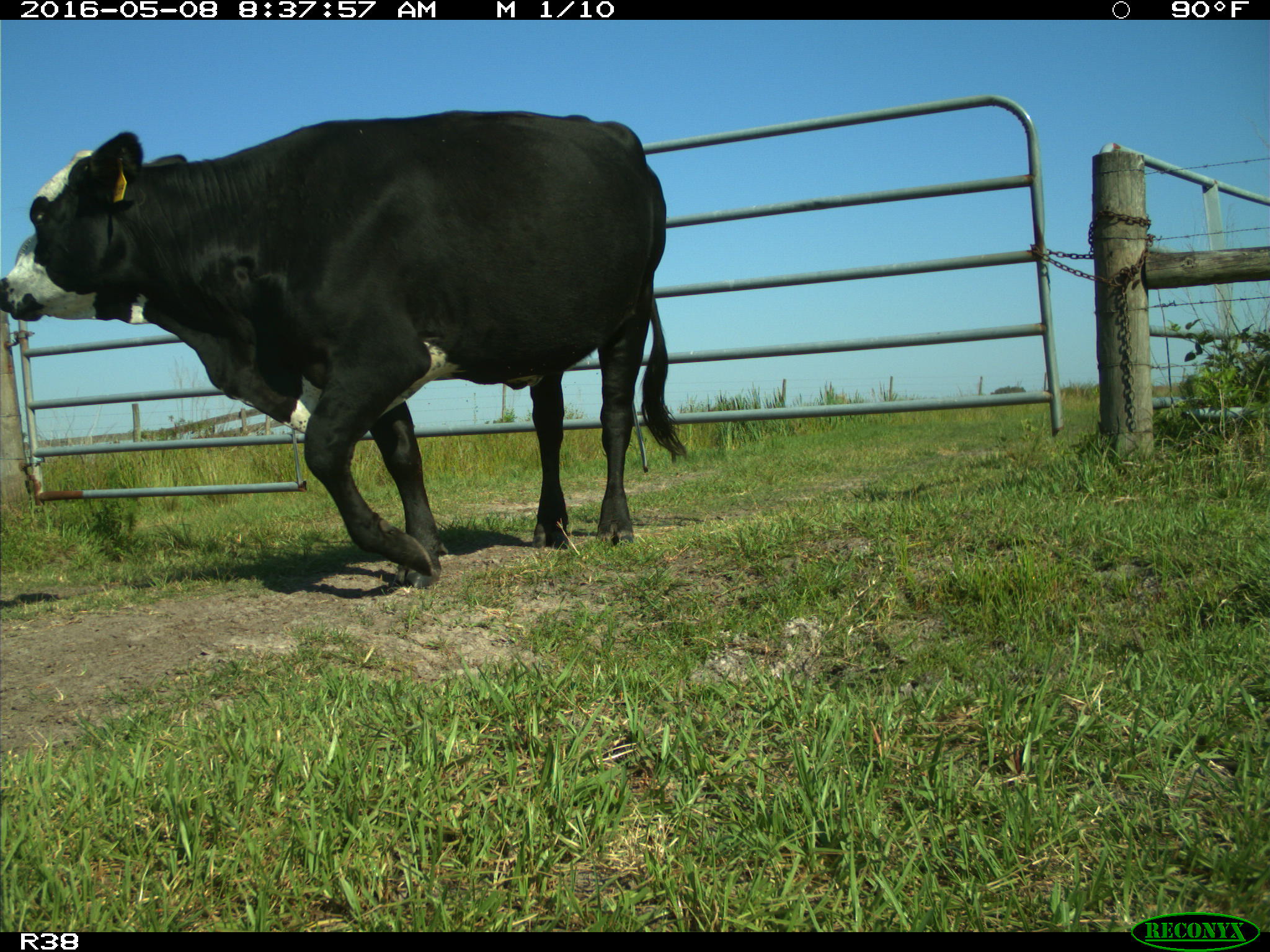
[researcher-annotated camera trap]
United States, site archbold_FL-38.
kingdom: Animalia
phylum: Chordata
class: Mammalia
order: Artiodactyla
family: Bovidae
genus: Bos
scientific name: Bos taurus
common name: domestic cow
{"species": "Bos taurus (domestic cow)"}